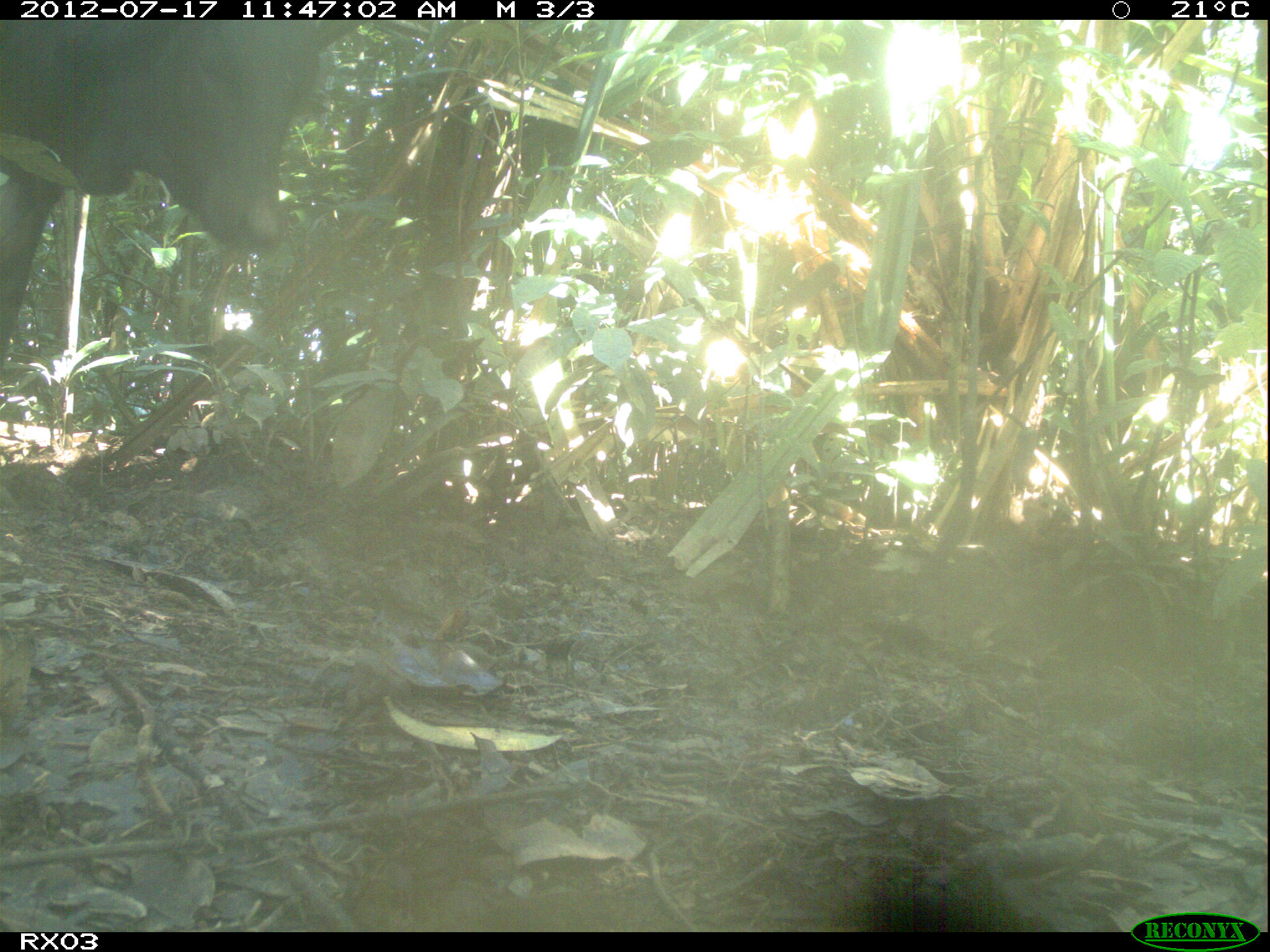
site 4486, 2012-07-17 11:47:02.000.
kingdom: Animalia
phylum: Chordata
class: Mammalia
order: Artiodactyla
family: Bovidae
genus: Bos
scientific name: Bos taurus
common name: domestic cattle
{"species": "Bos taurus (domestic cattle)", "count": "3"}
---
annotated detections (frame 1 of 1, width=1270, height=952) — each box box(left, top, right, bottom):
bos taurus: box(1, 20, 360, 352)